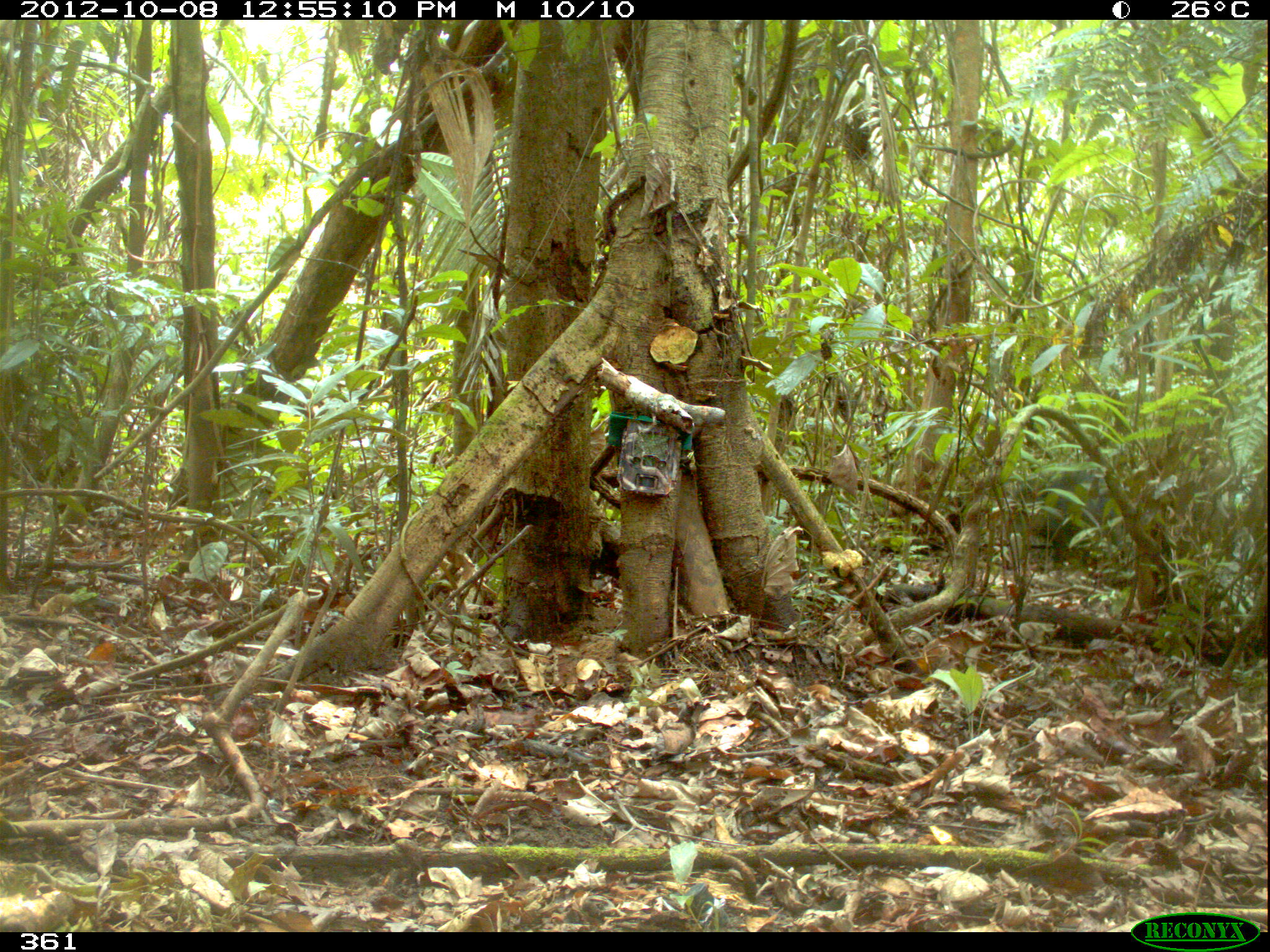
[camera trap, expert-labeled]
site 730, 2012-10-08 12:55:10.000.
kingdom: Animalia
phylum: Chordata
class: Mammalia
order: Artiodactyla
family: Tayassuidae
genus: Tayassu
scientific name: Tayassu pecari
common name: white-lipped peccary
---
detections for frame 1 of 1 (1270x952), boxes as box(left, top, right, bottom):
tayassu pecari: box(1009, 460, 1171, 584)